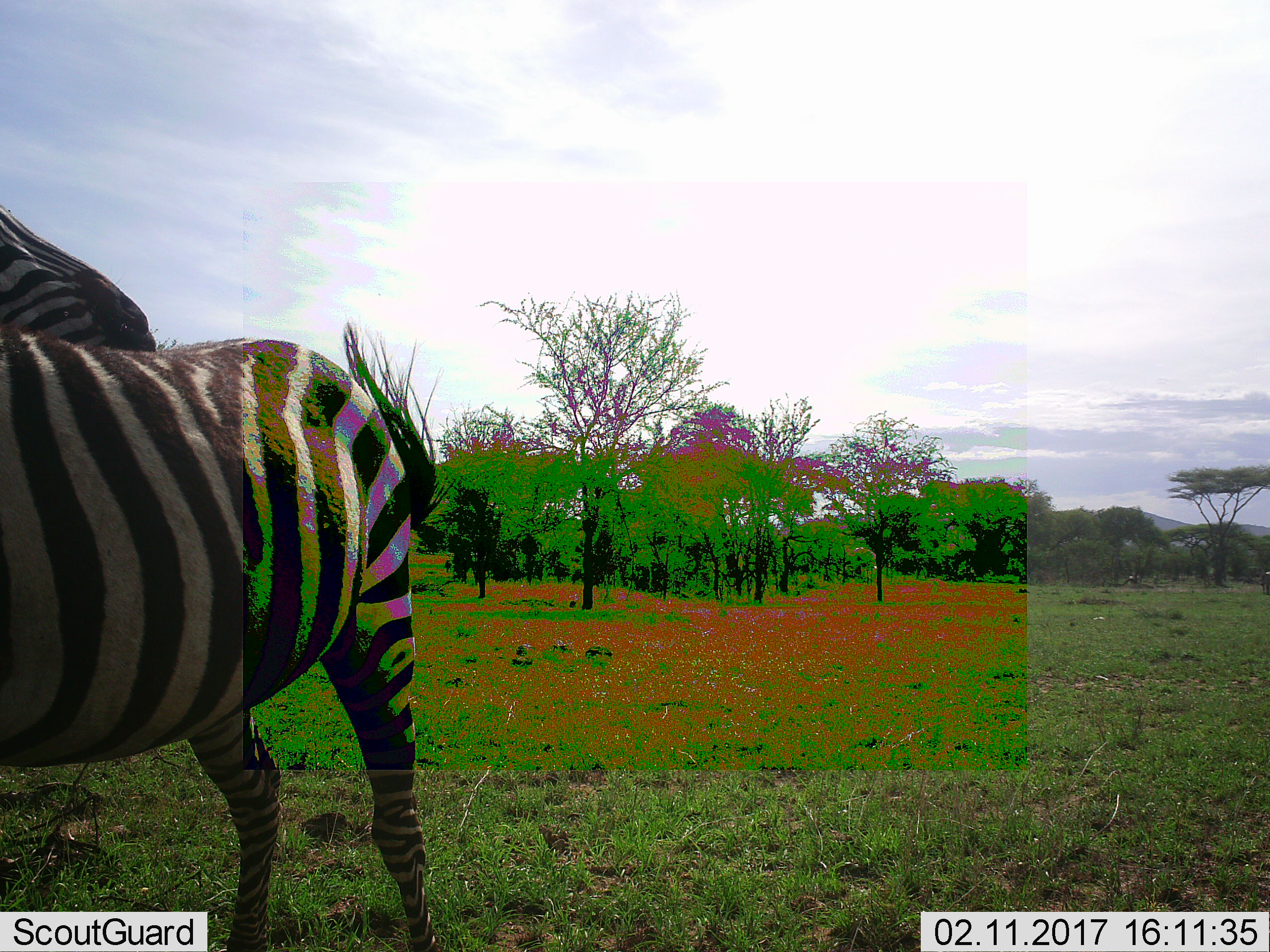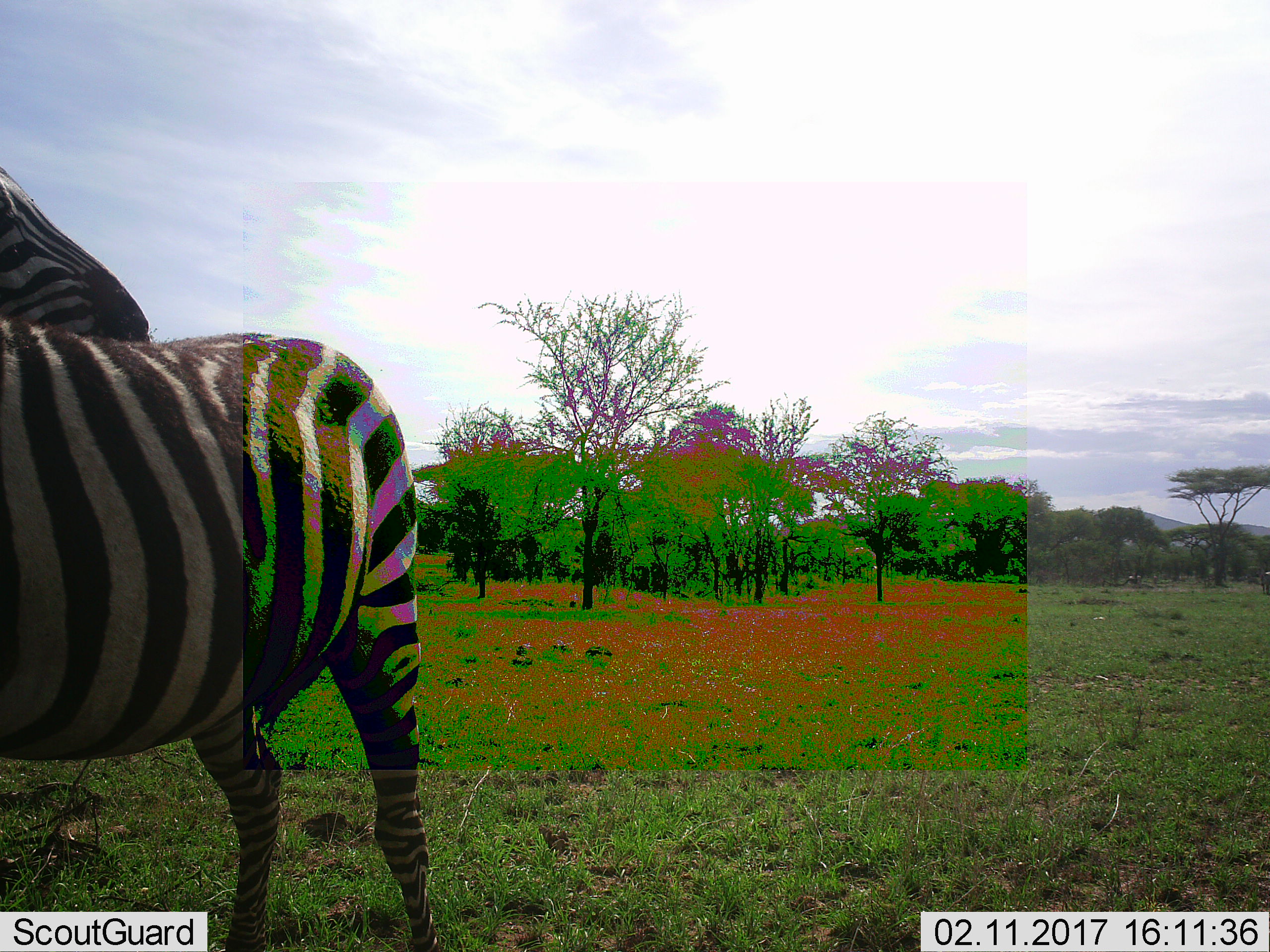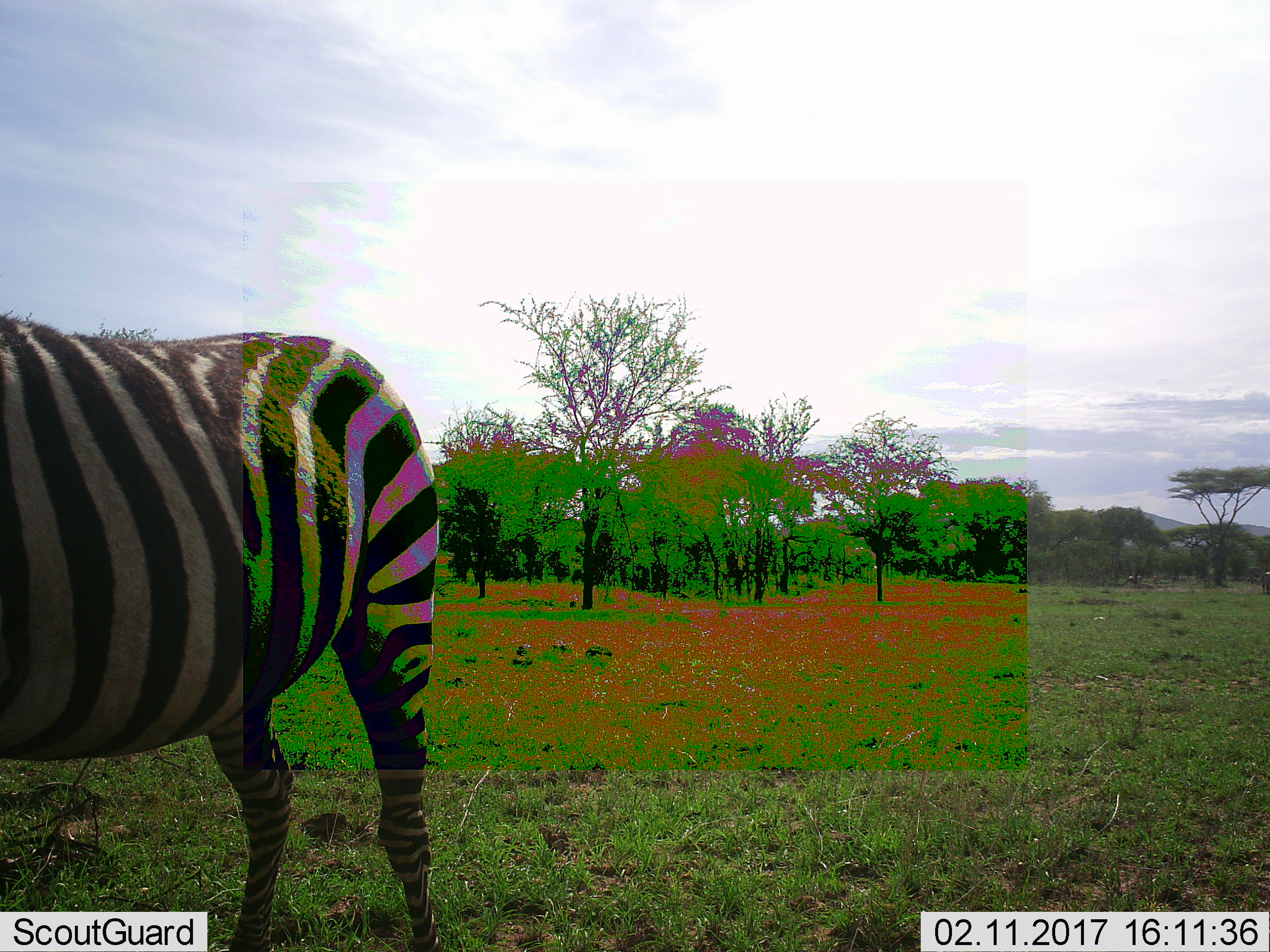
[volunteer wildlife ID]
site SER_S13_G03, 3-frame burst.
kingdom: Animalia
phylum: Chordata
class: Mammalia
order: Perissodactyla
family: Equidae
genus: Equus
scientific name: Equus quagga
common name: plains zebra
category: zebraplains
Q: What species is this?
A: Zebraplains (plains zebra) (Equus quagga).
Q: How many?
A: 1.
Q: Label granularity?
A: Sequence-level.